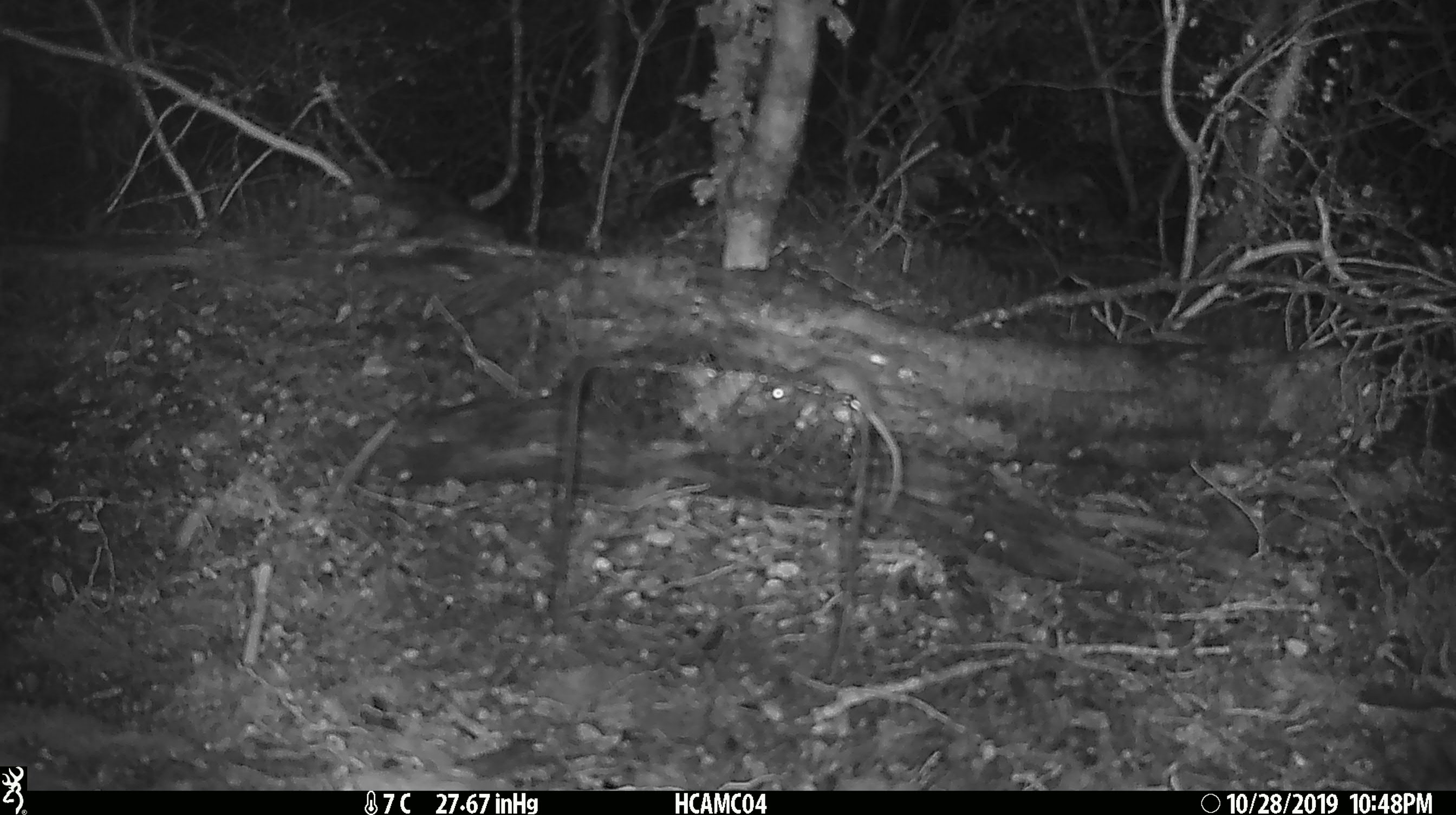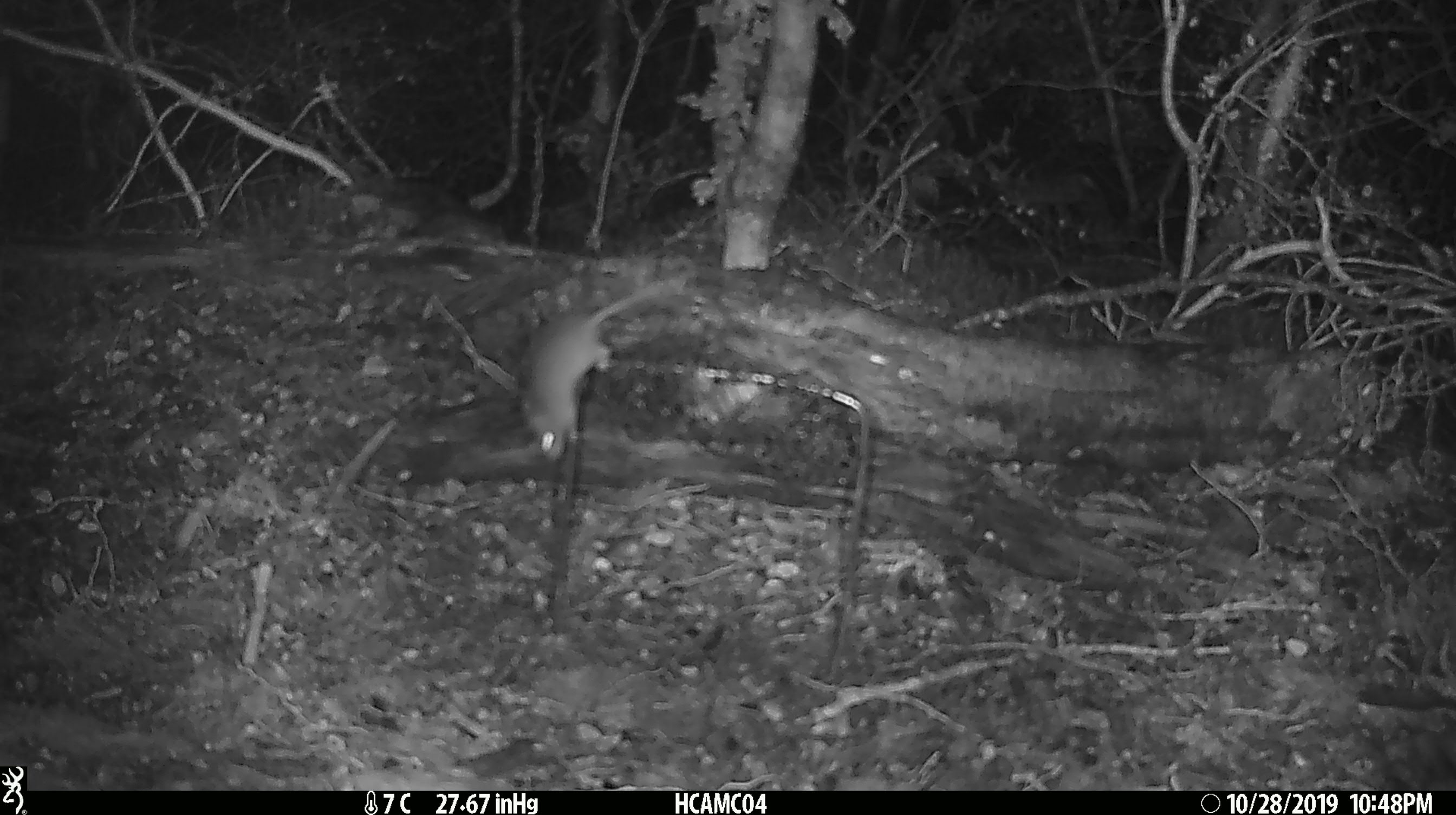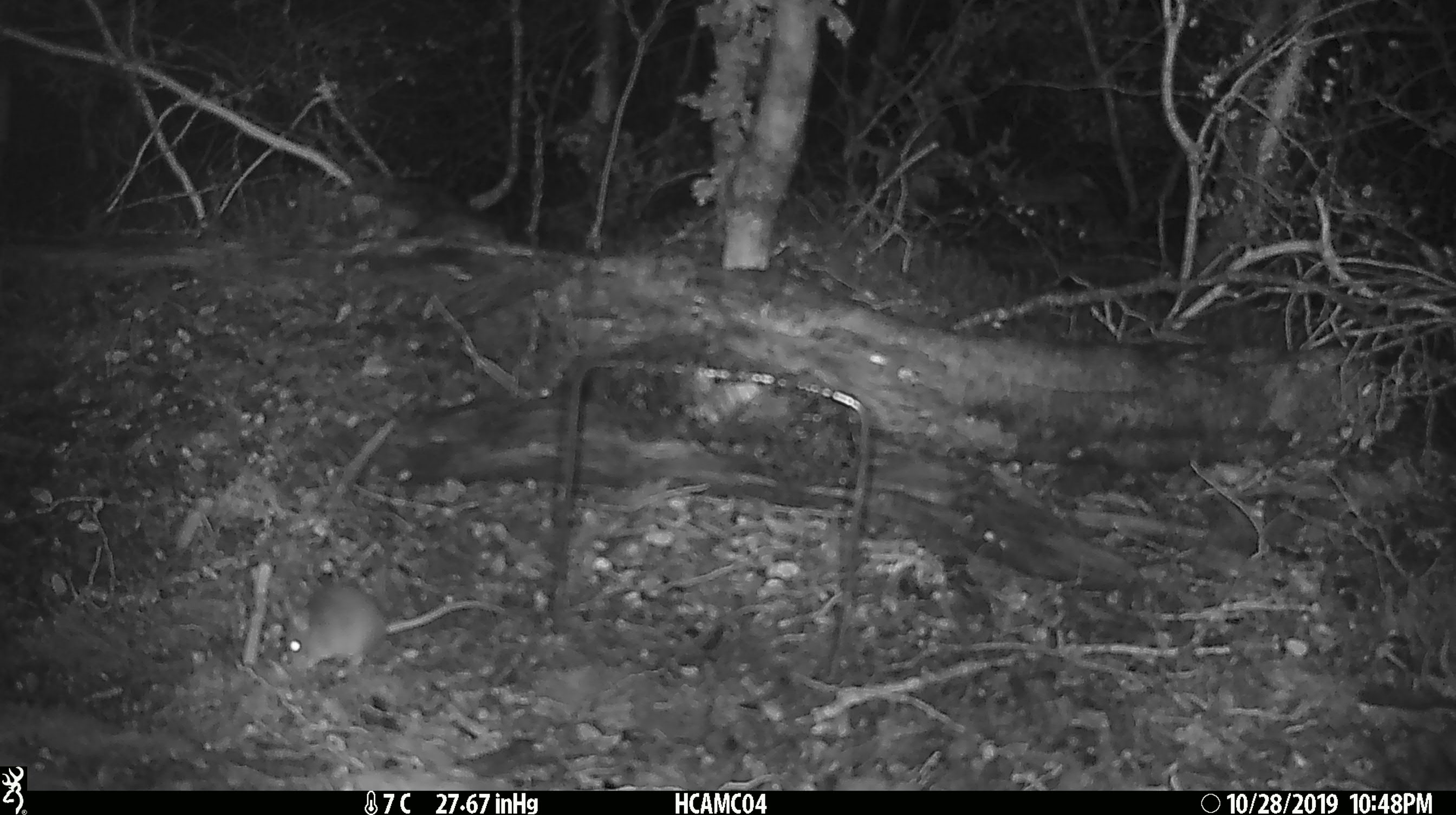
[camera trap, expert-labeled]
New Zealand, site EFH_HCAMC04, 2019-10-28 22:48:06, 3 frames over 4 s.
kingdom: Animalia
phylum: Chordata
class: Mammalia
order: Rodentia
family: Muridae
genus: Mus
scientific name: Mus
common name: mouse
Mouse (Mus).